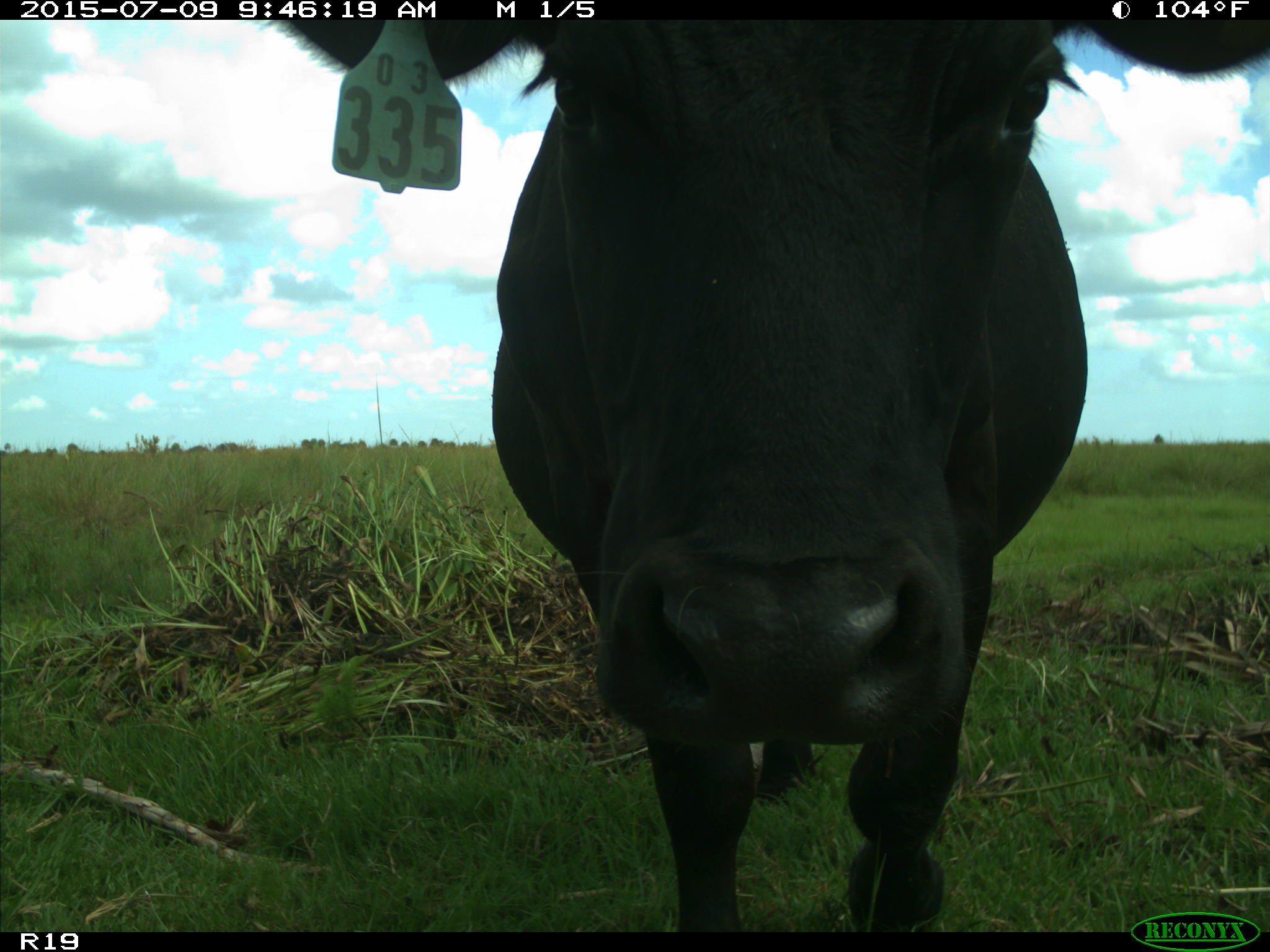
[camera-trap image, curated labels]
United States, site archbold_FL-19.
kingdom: Animalia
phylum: Chordata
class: Mammalia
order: Artiodactyla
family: Bovidae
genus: Bos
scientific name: Bos taurus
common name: domestic cow